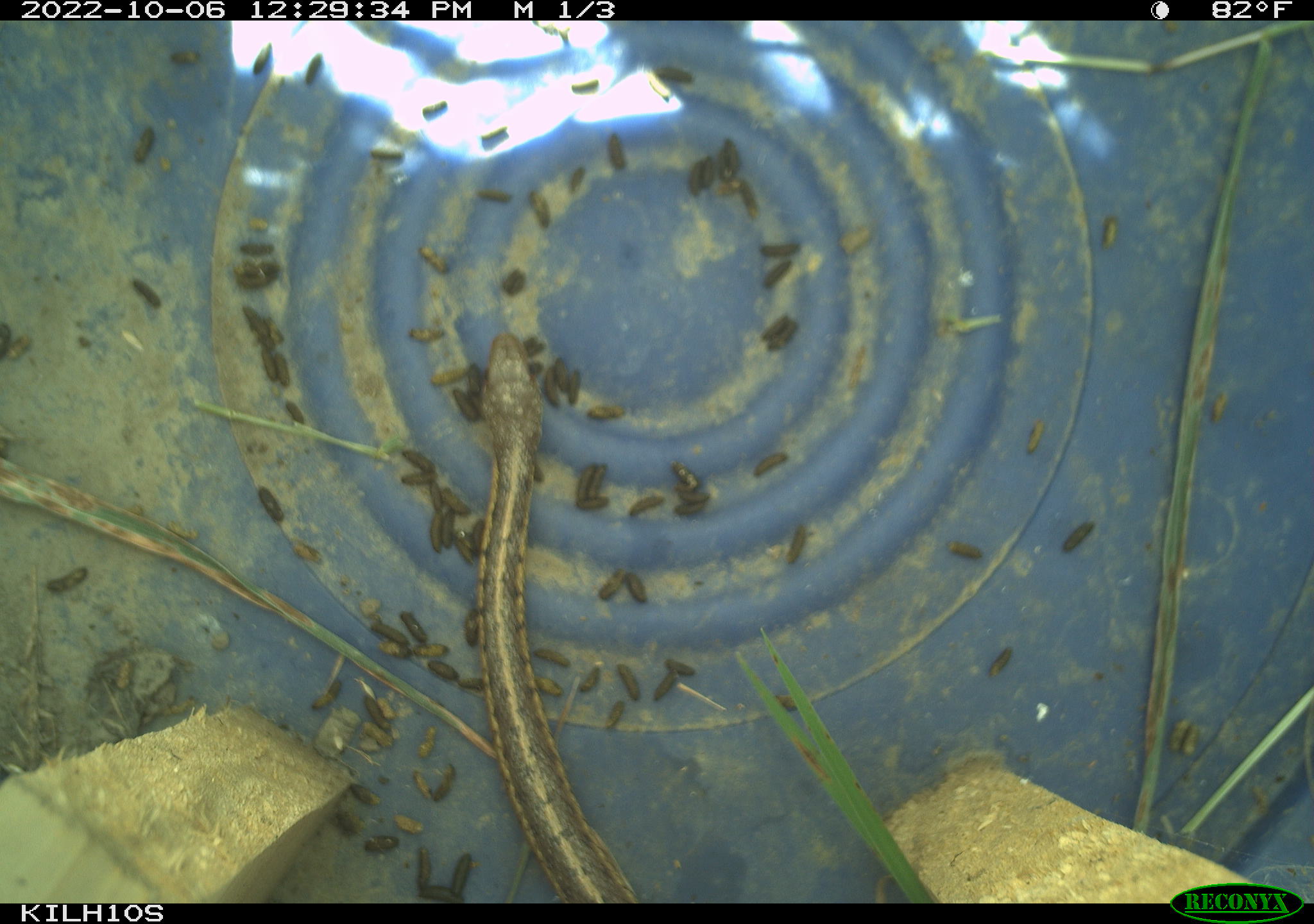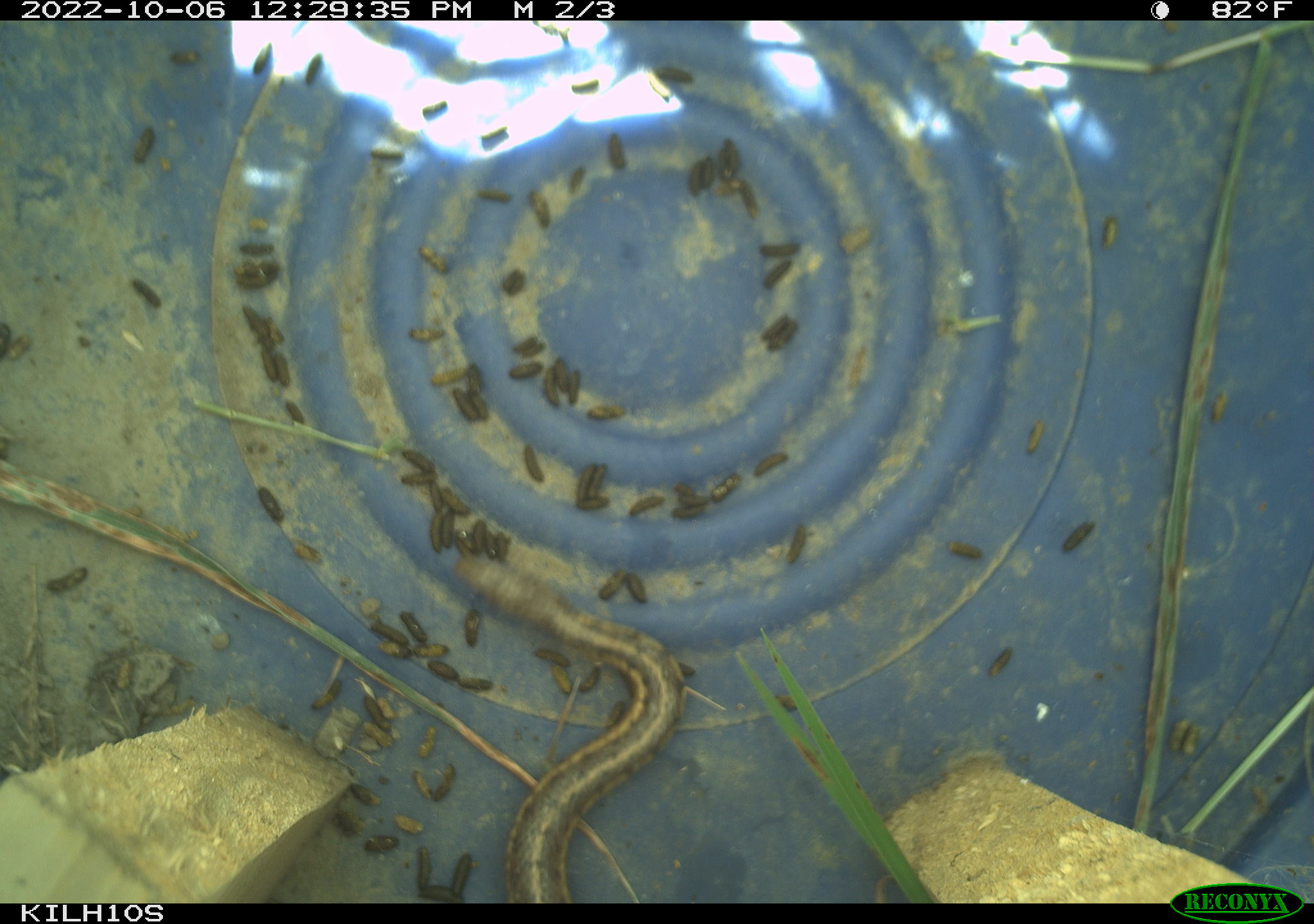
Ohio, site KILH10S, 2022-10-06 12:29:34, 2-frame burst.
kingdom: Animalia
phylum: Chordata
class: Reptilia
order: Squamata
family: Colubridae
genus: Thamnophis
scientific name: Thamnophis sirtalis sirtalis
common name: eastern gartersnake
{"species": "eastern gartersnake (Thamnophis sirtalis sirtalis)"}